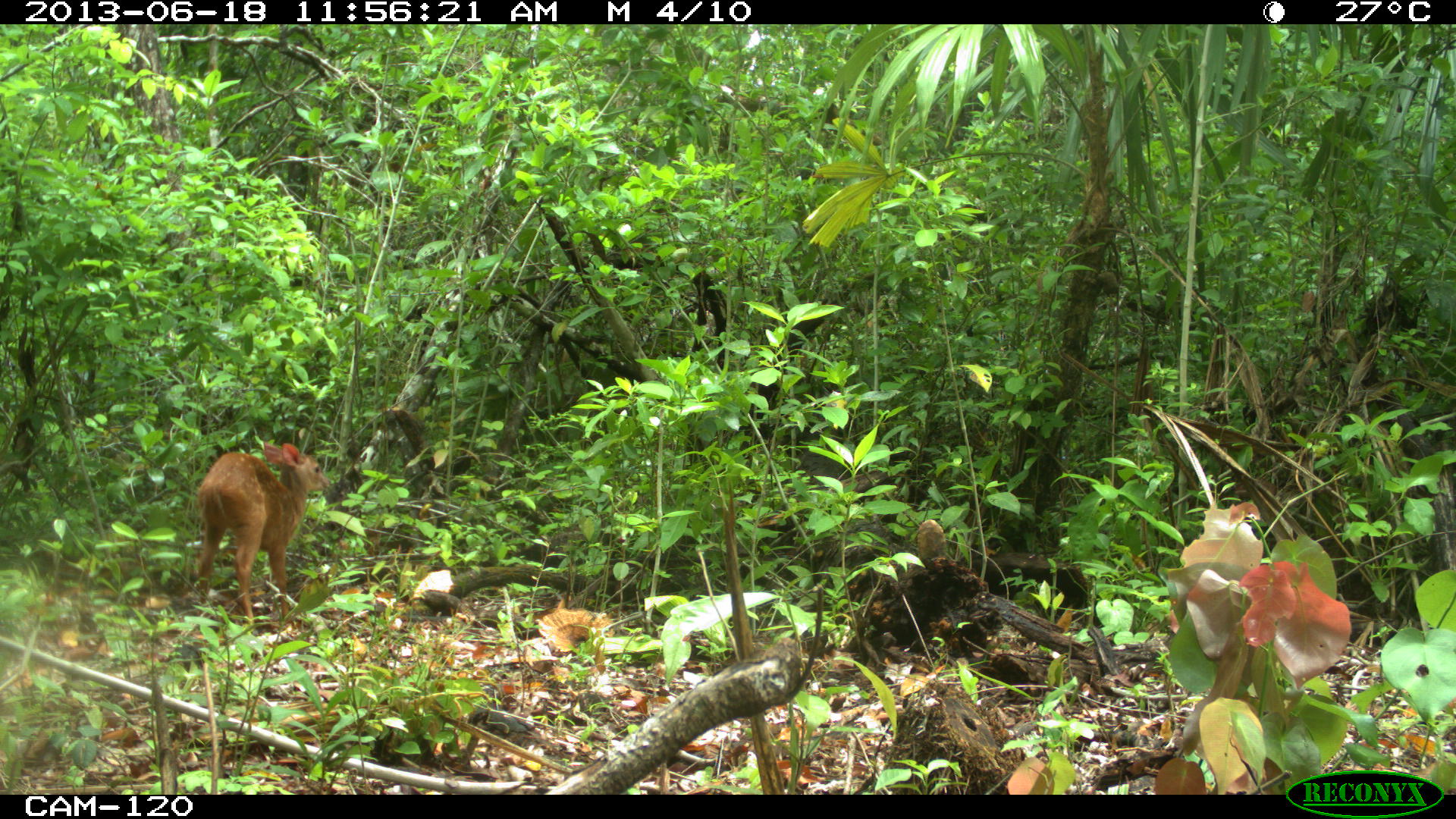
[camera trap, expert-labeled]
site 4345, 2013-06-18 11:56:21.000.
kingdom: Animalia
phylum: Chordata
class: Mammalia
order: Artiodactyla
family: Cervidae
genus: Mazama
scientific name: Mazama temama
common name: central american red brocket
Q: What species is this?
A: Mazama temama (central american red brocket).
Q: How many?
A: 2.